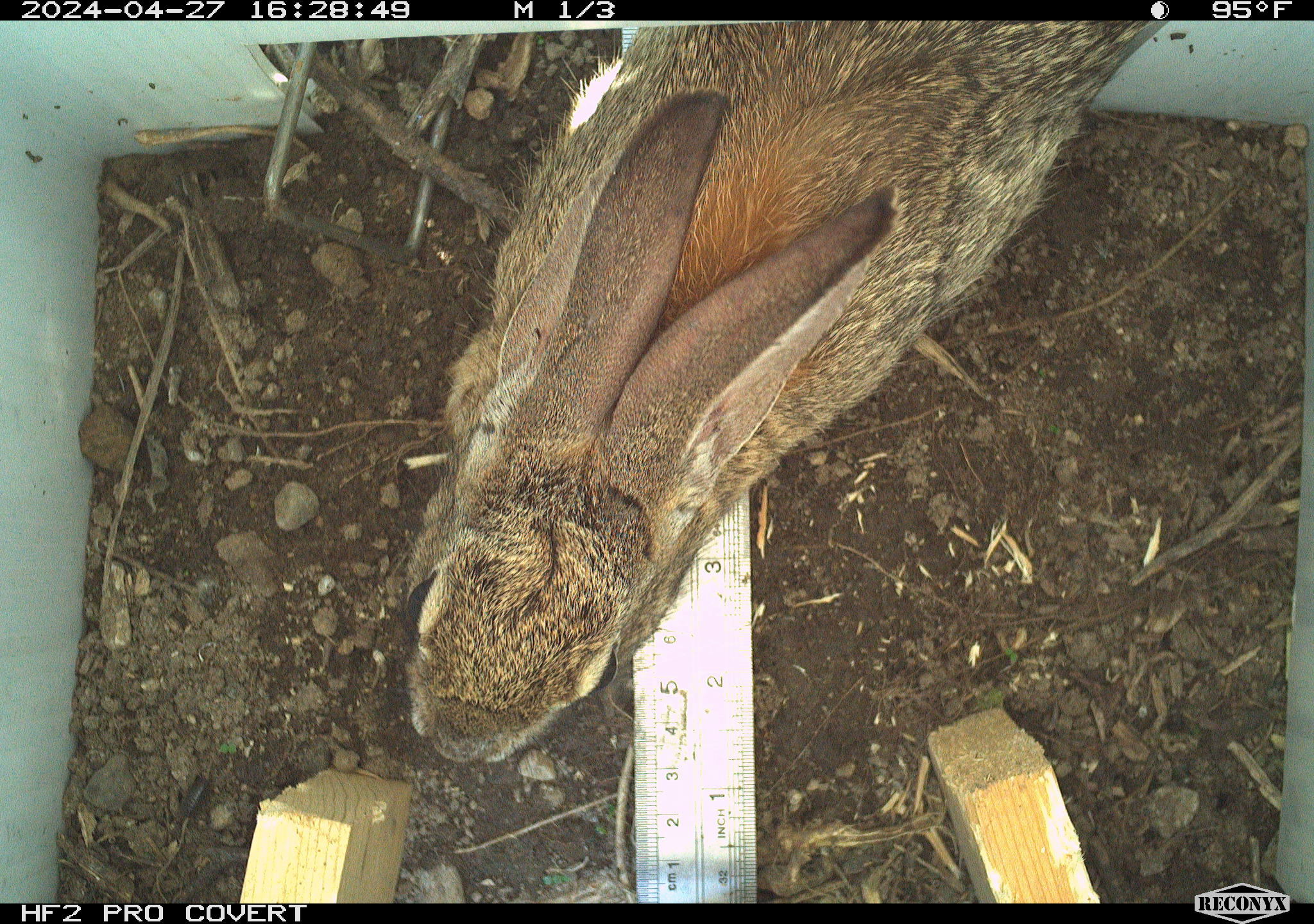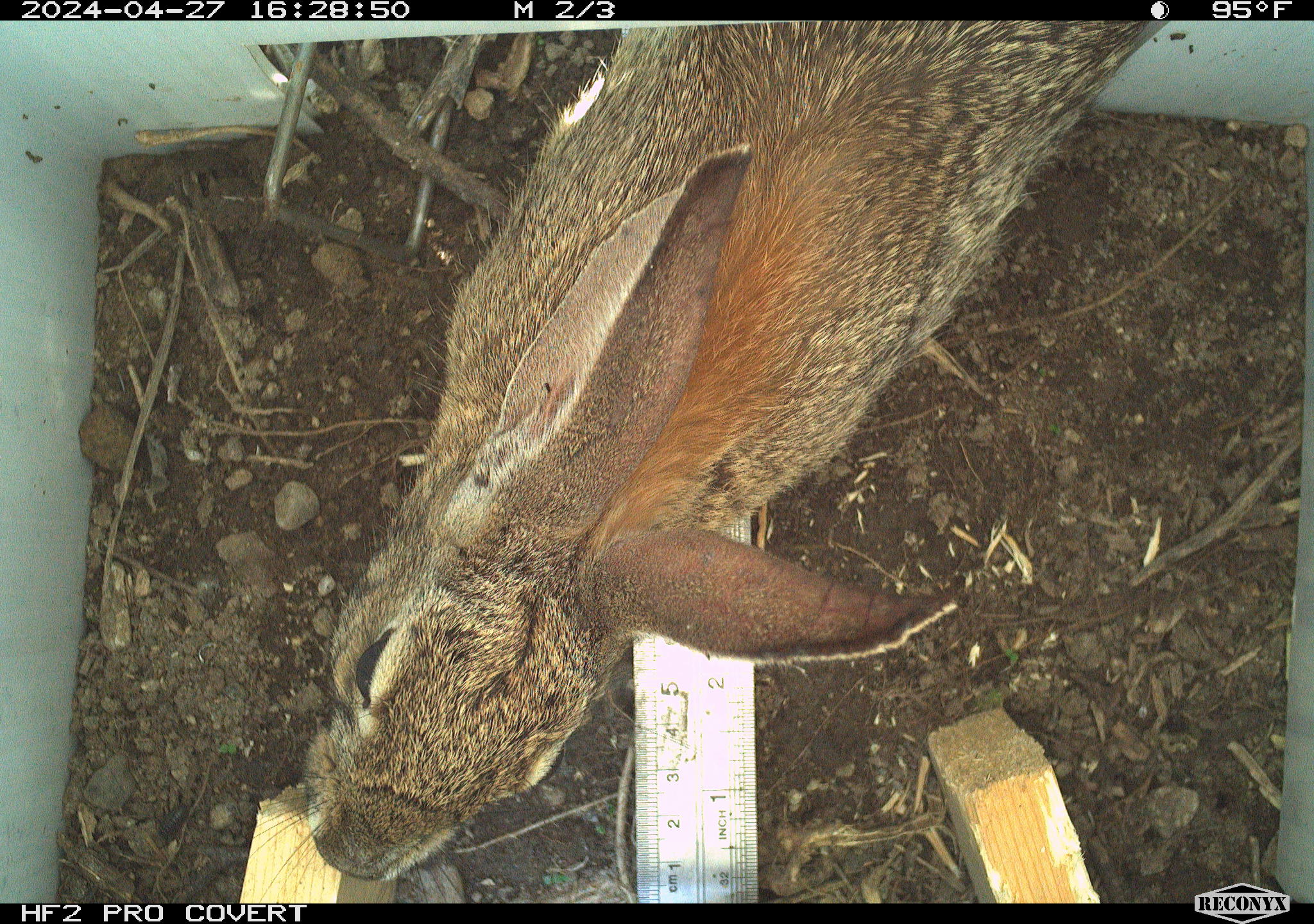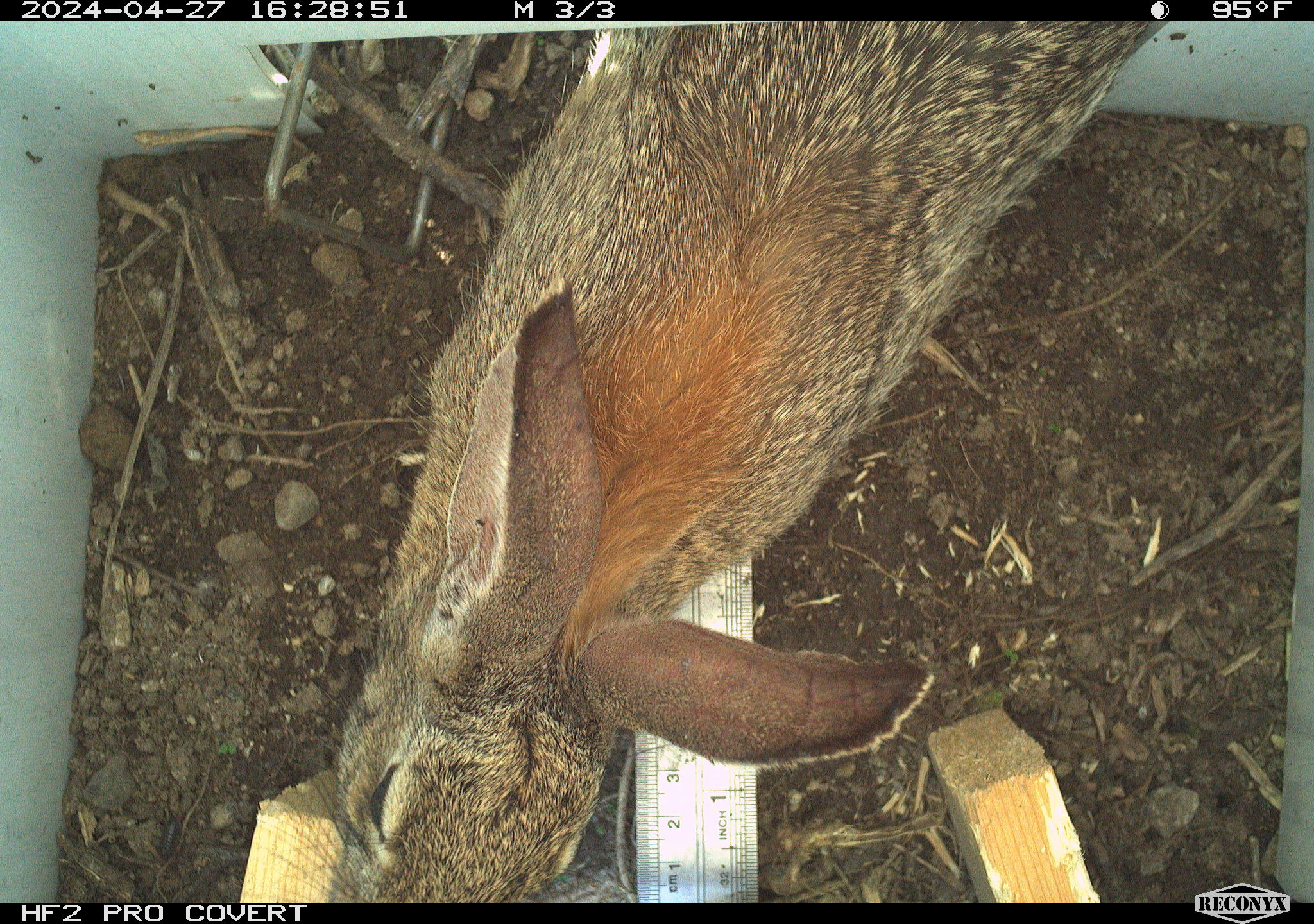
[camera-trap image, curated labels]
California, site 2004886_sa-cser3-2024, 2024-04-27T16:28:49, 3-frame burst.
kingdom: Animalia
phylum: Chordata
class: Mammalia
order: Lagomorpha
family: Leporidae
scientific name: Leporidae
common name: rabbit or hare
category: rabbit and hare family